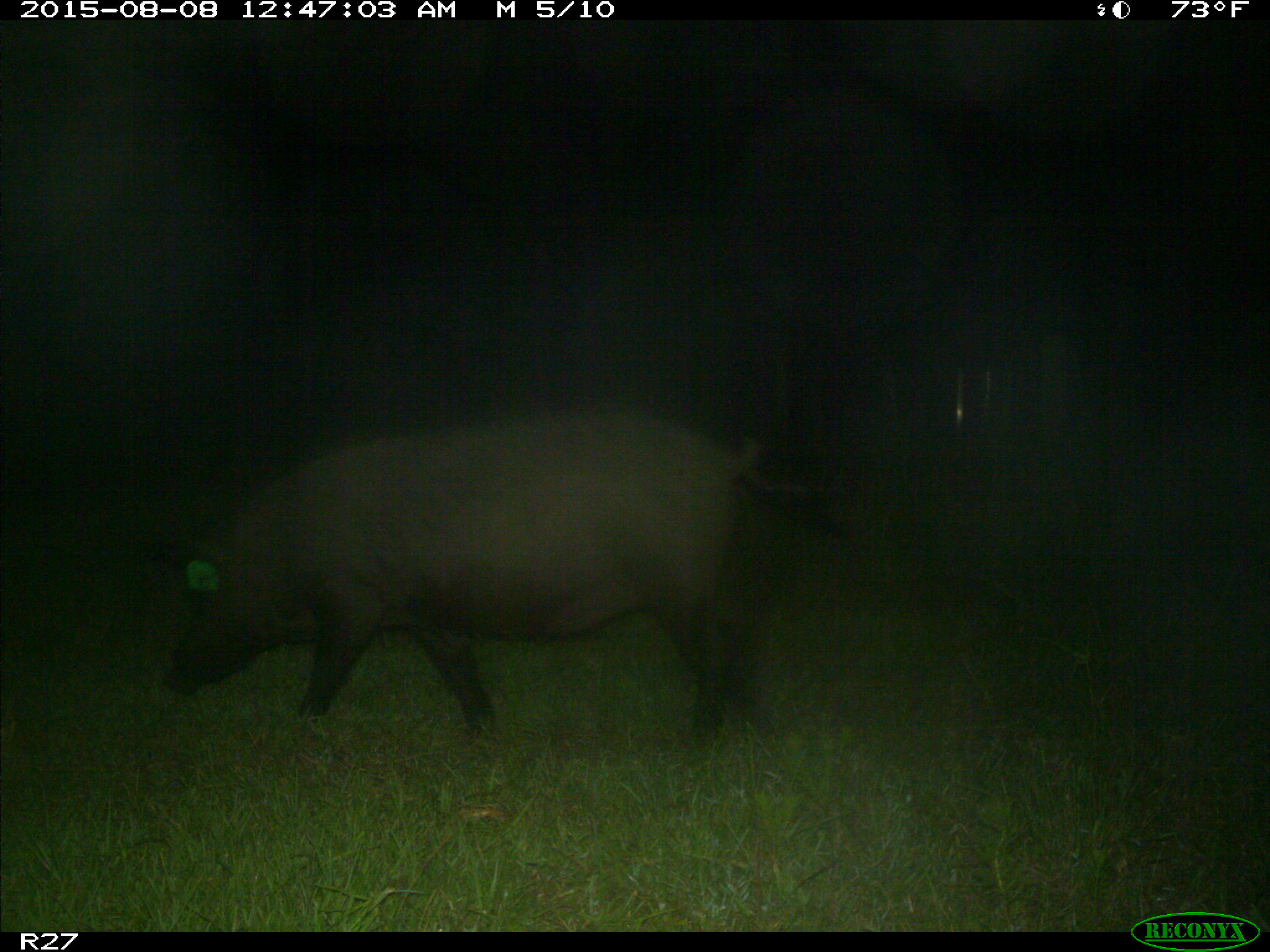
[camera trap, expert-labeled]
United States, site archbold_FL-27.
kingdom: Animalia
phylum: Chordata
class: Mammalia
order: Artiodactyla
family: Suidae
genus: Sus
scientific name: Sus scrofa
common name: wild boar